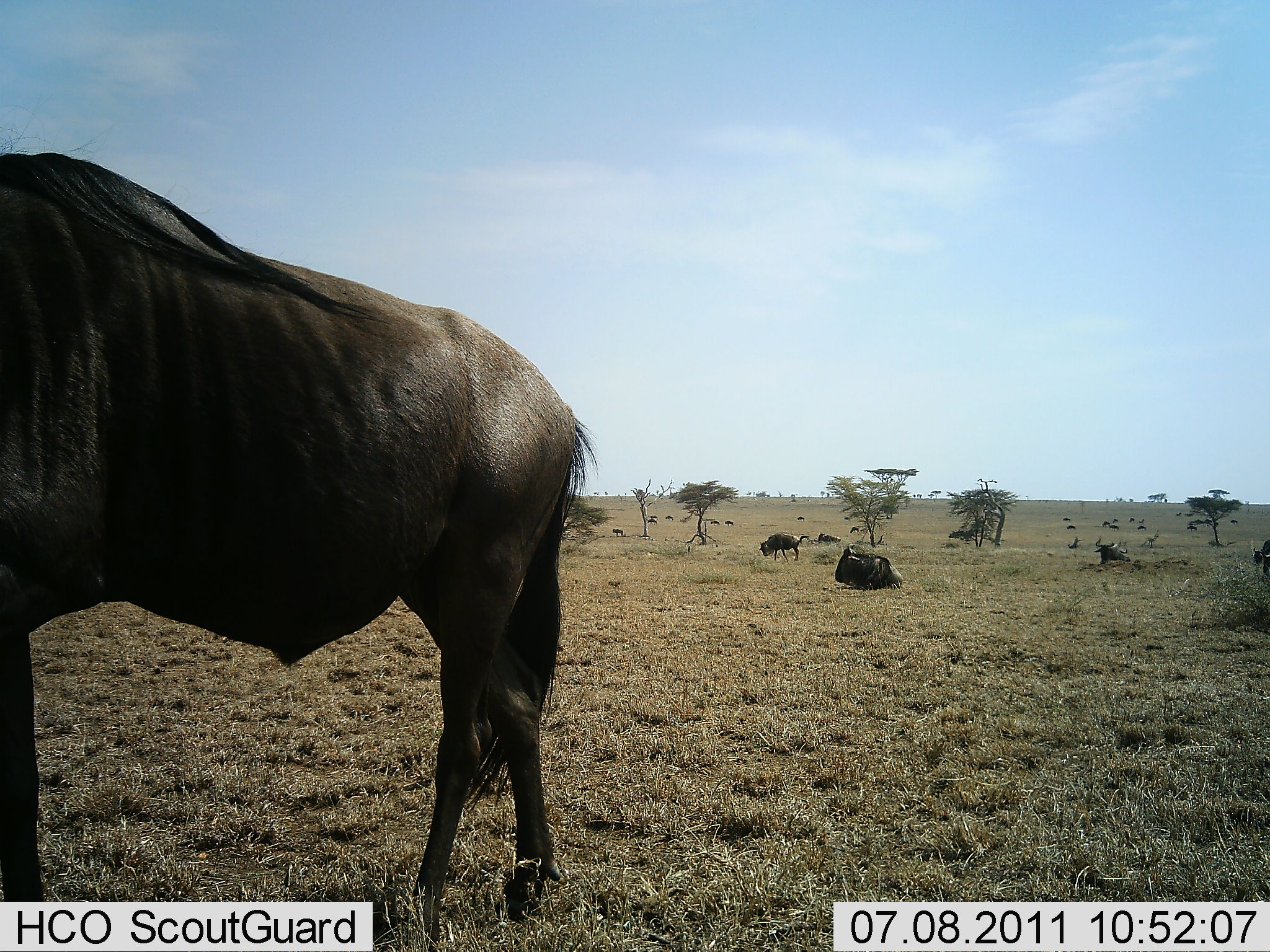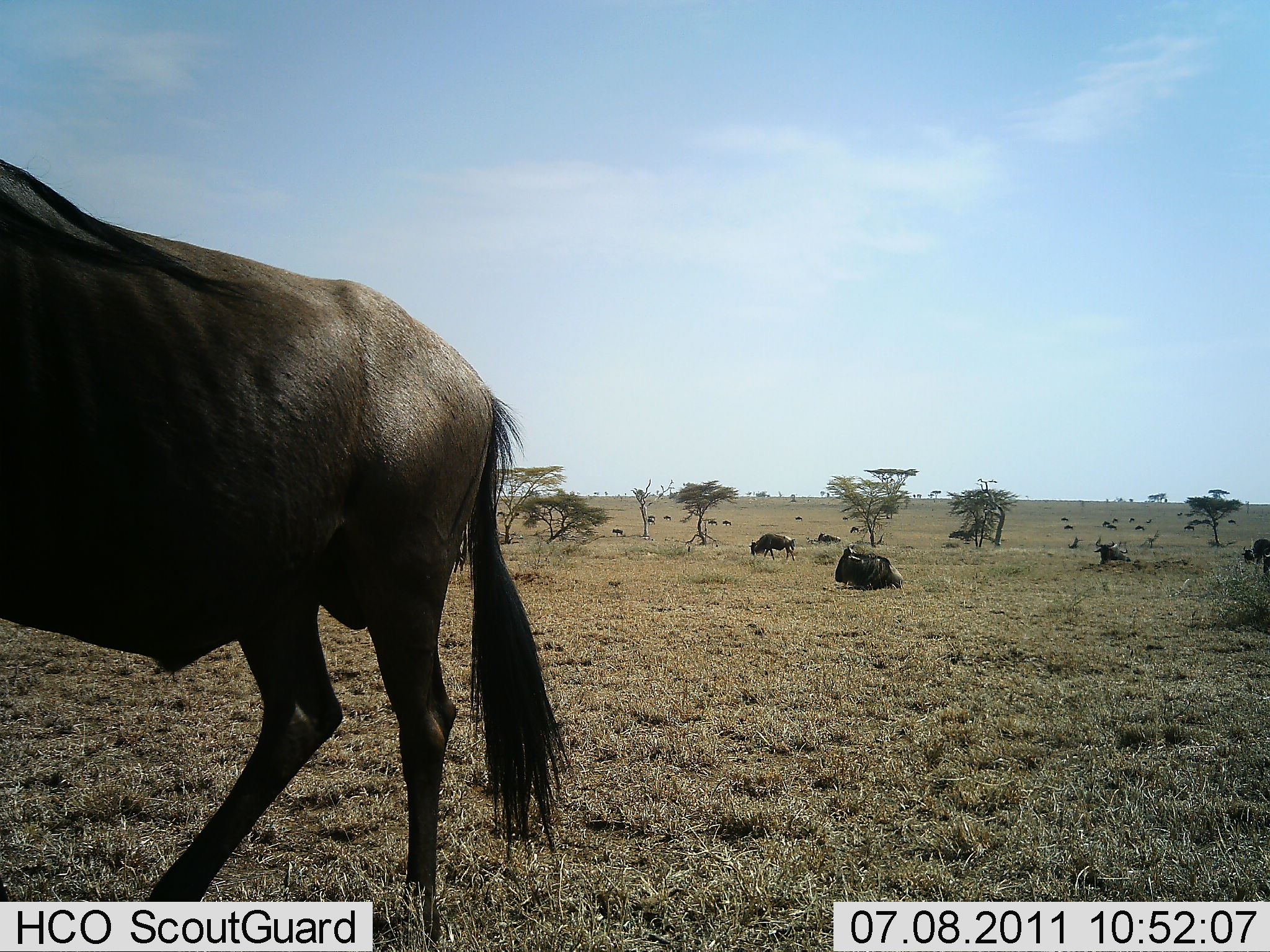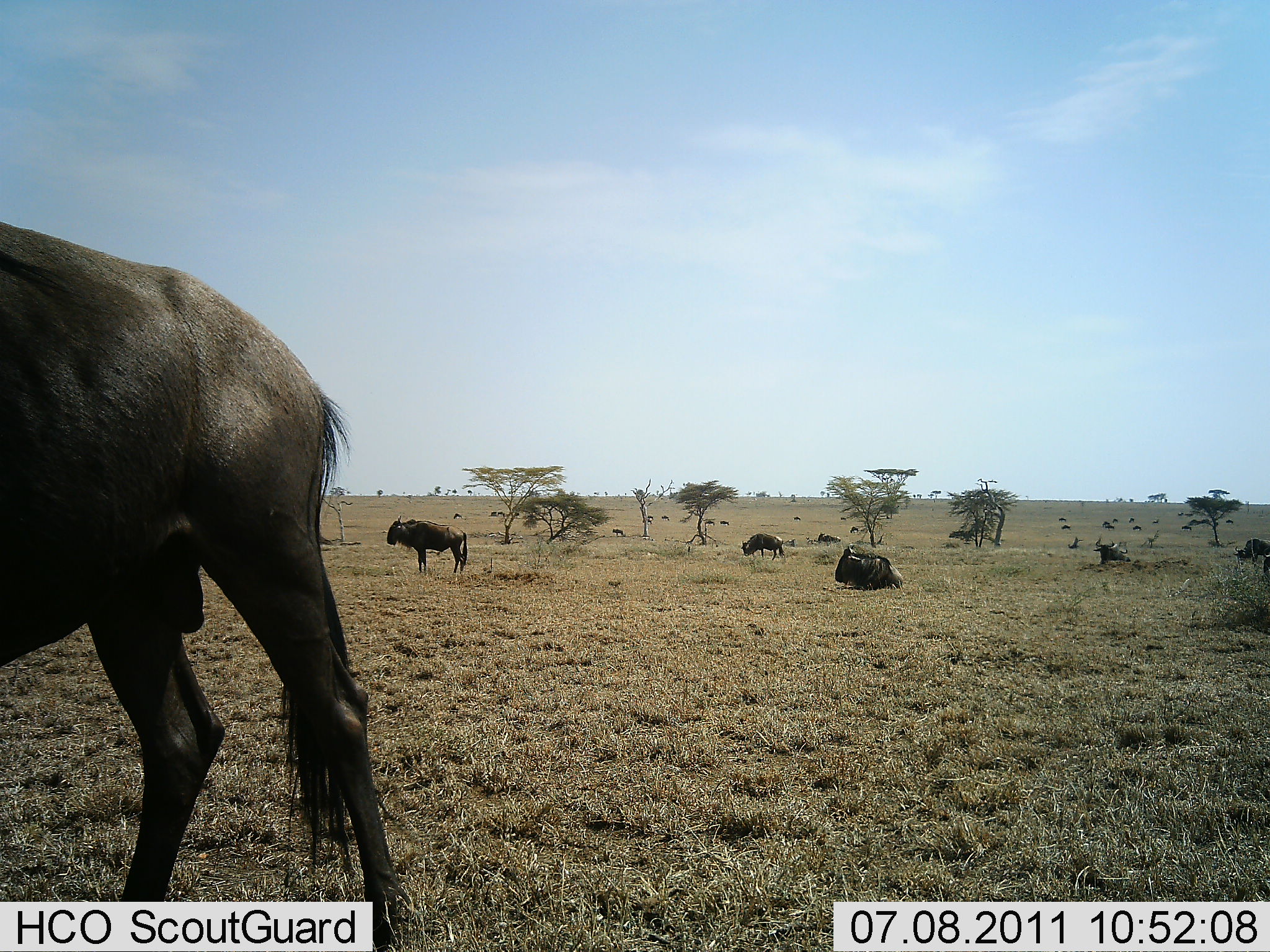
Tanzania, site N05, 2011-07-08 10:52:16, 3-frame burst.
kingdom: Animalia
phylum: Chordata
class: Mammalia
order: Artiodactyla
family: Bovidae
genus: Connochaetes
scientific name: Connochaetes taurinus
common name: blue wildebeest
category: wildebeest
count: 11-50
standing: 73%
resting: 73%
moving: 73%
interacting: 0%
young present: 0%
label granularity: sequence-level